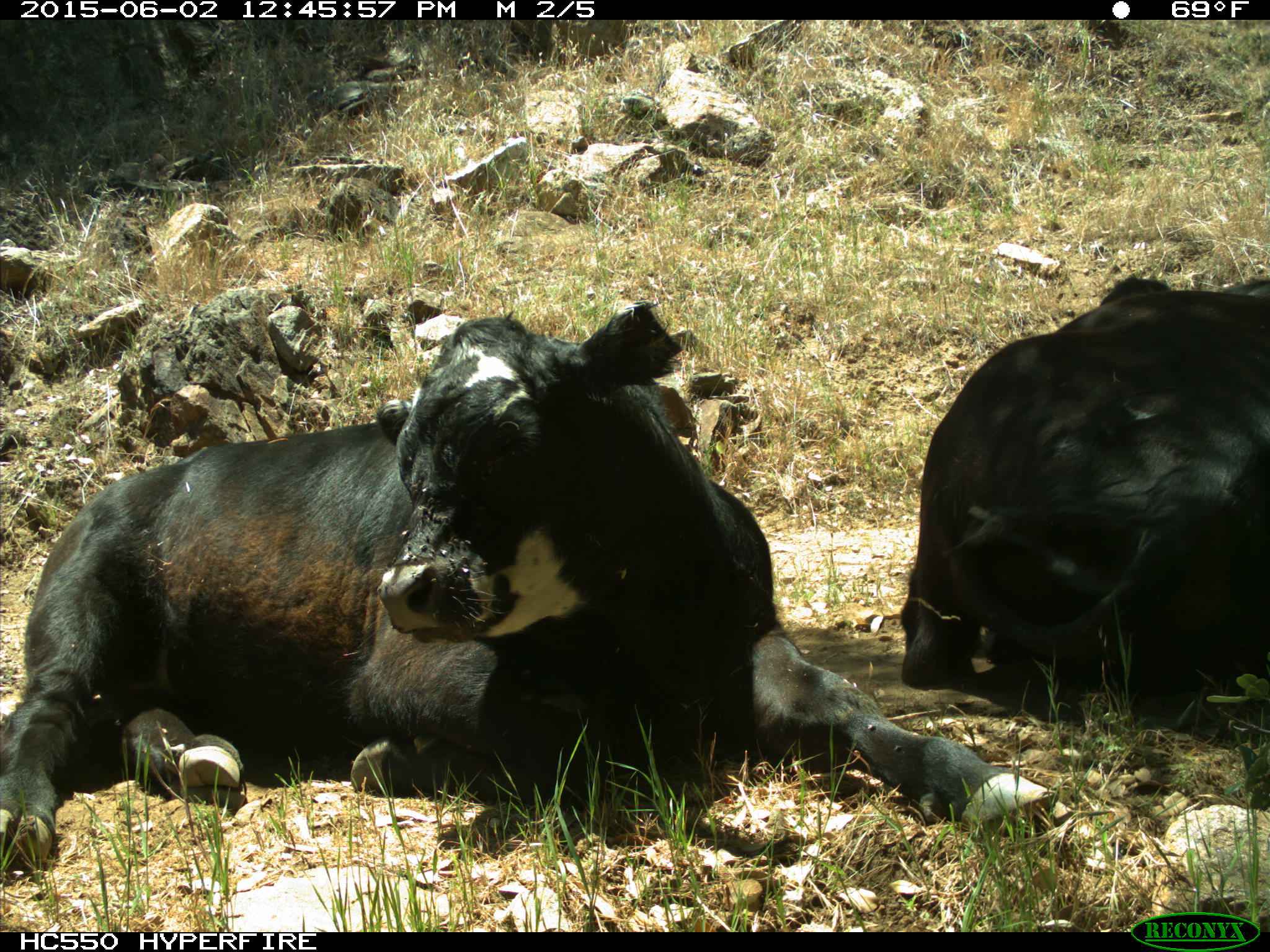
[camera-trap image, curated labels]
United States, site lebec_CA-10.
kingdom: Animalia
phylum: Chordata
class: Mammalia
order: Artiodactyla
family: Bovidae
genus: Bos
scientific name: Bos taurus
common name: domestic cow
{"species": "Bos taurus (domestic cow)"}